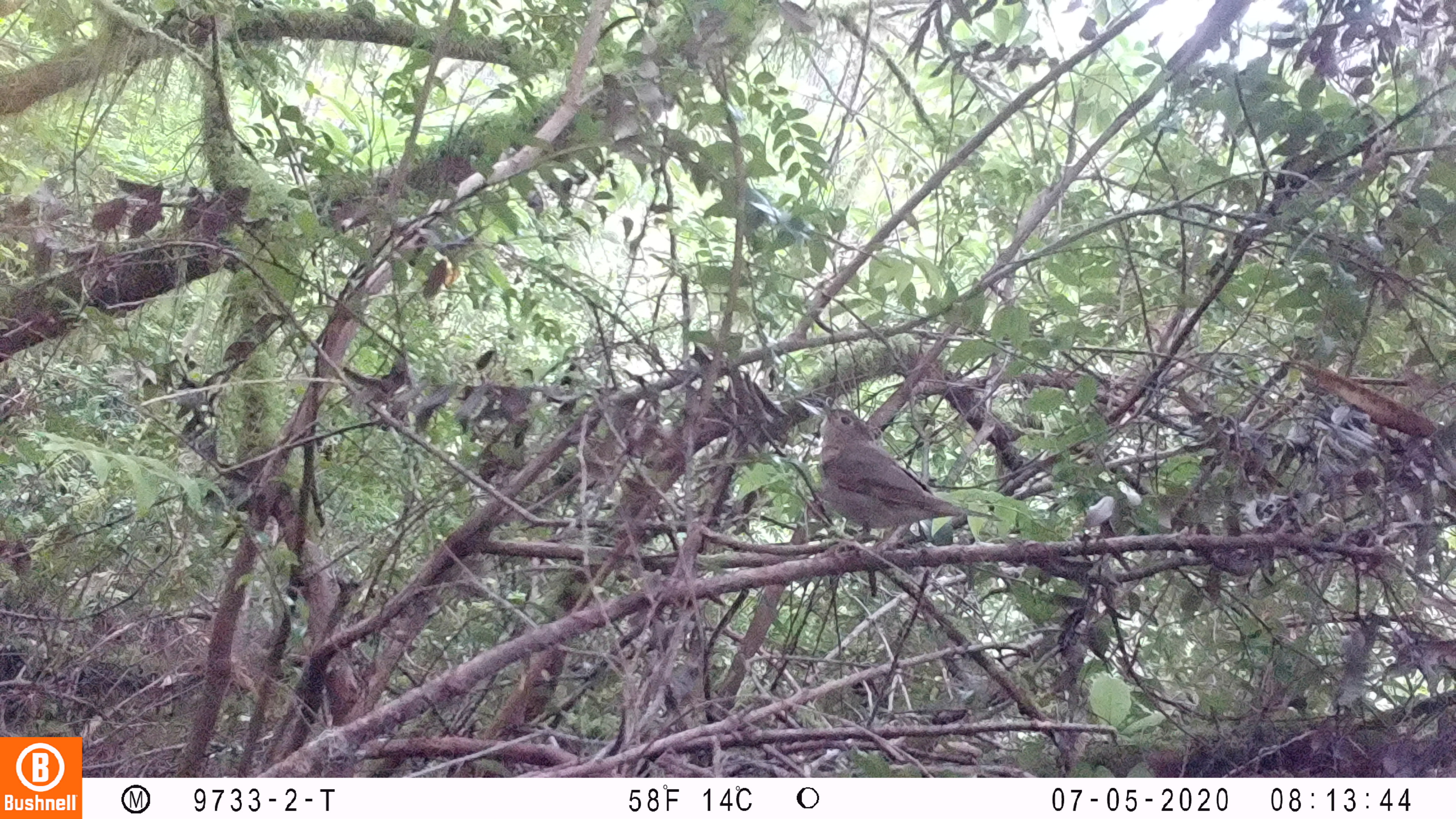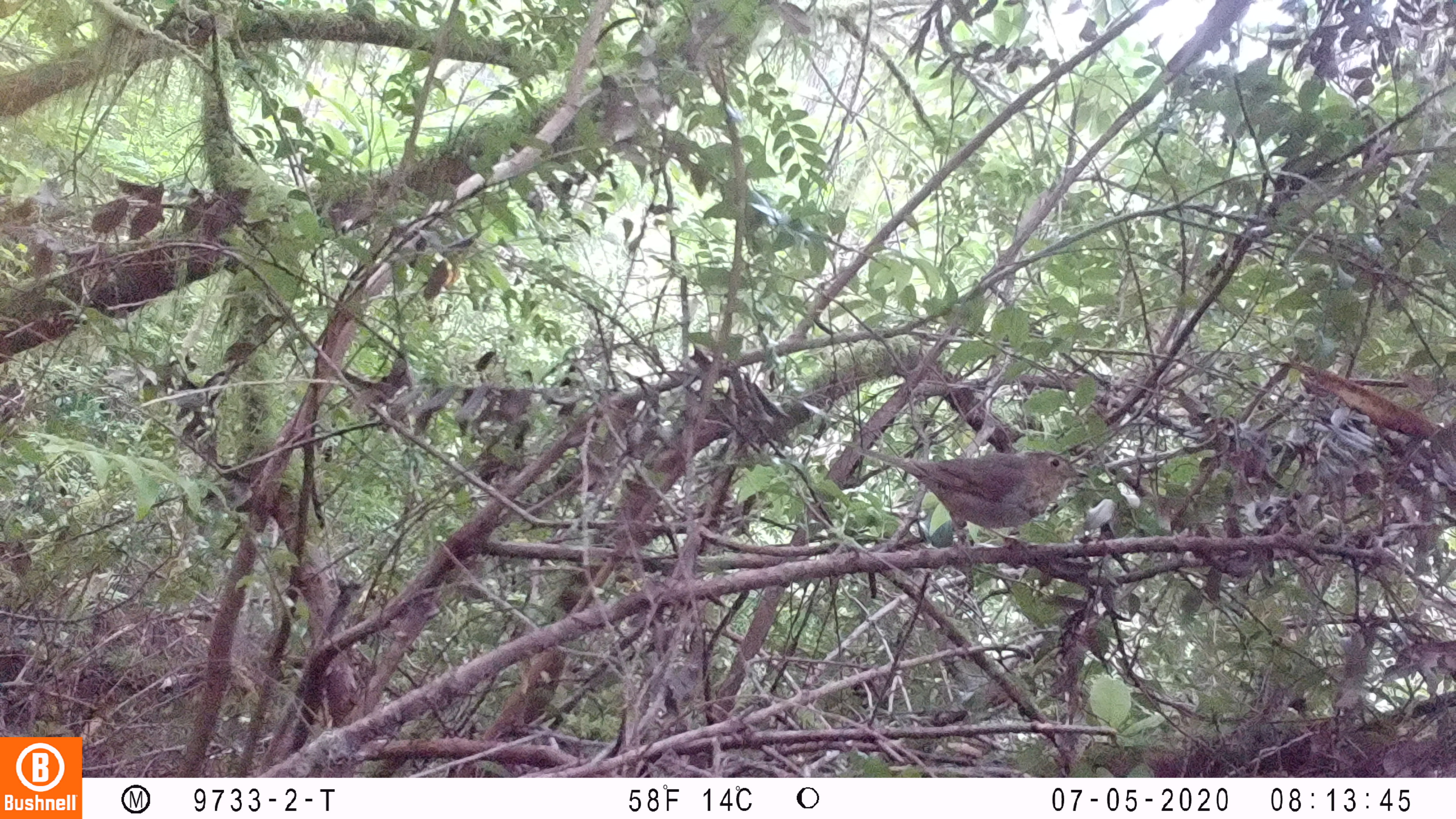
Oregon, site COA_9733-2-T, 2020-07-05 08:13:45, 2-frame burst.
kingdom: Animalia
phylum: Chordata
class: Aves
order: Passeriformes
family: Turdidae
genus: Catharus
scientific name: Catharus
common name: brown thrushes and nightingale-thrushes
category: catharus species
Catharus species (brown thrushes and nightingale-thrushes) (Catharus).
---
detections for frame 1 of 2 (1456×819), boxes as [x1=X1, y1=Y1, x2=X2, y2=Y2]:
catharus species: [x1=807, y1=403, x2=991, y2=541]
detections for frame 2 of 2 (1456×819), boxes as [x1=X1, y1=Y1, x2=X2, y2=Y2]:
catharus species: [x1=858, y1=454, x2=1086, y2=543]